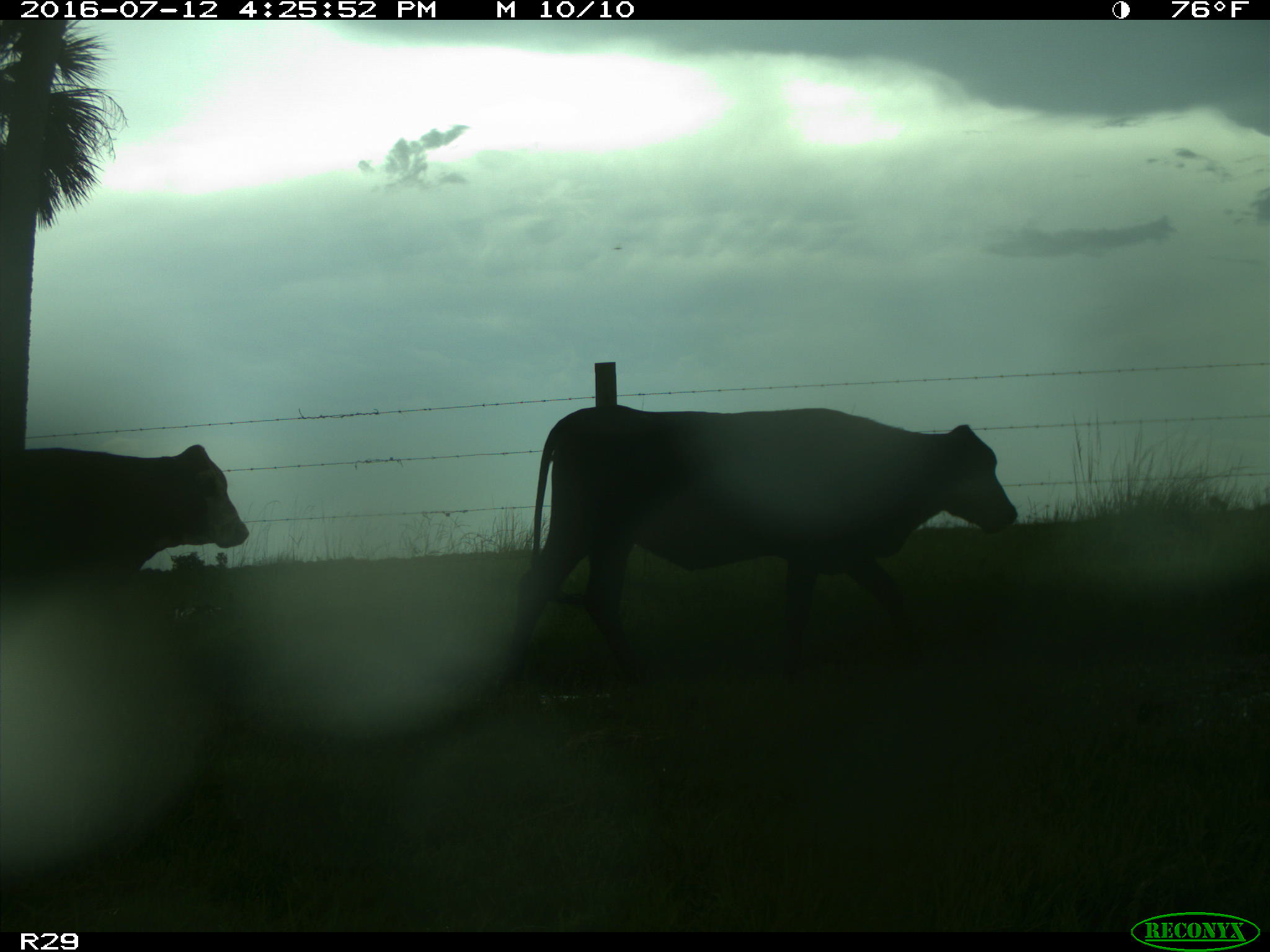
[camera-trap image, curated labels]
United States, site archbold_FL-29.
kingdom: Animalia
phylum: Chordata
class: Mammalia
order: Artiodactyla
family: Bovidae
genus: Bos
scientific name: Bos taurus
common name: domestic cow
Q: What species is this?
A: Bos taurus (domestic cow).